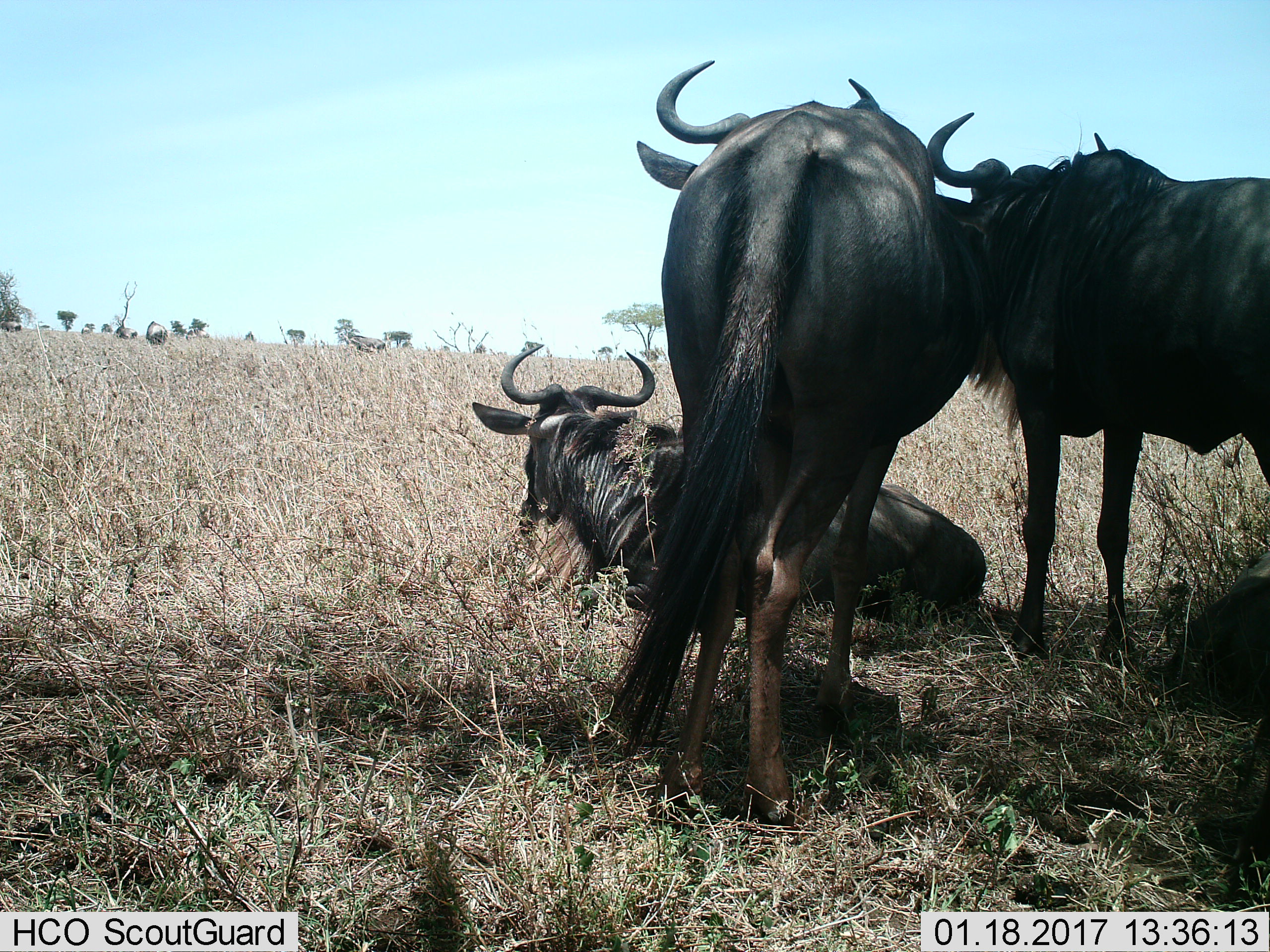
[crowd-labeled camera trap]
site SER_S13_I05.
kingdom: Animalia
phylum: Chordata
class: Mammalia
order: Artiodactyla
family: Bovidae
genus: Connochaetes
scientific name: Connochaetes taurinus taurinus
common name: blue wildebeest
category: wildebeestblue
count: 3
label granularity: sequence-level